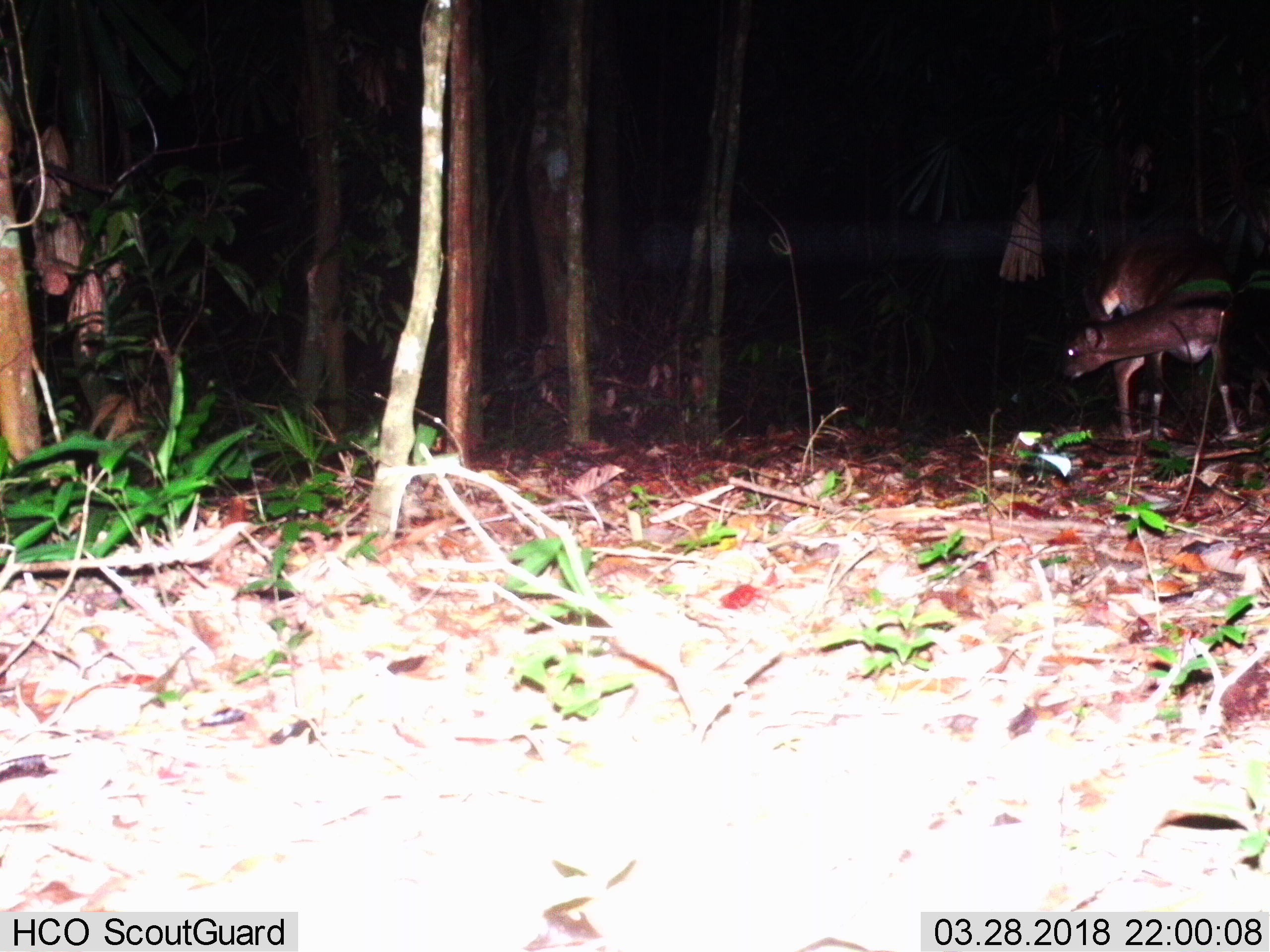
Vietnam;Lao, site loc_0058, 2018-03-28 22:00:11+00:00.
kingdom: Animalia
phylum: Chordata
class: Mammalia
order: Artiodactyla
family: Cervidae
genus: Muntiacus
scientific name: Muntiacus vuquangensis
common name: large-antlered muntjac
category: large antlered muntjac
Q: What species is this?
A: Large antlered muntjac (large-antlered muntjac) (Muntiacus vuquangensis).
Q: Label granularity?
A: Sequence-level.